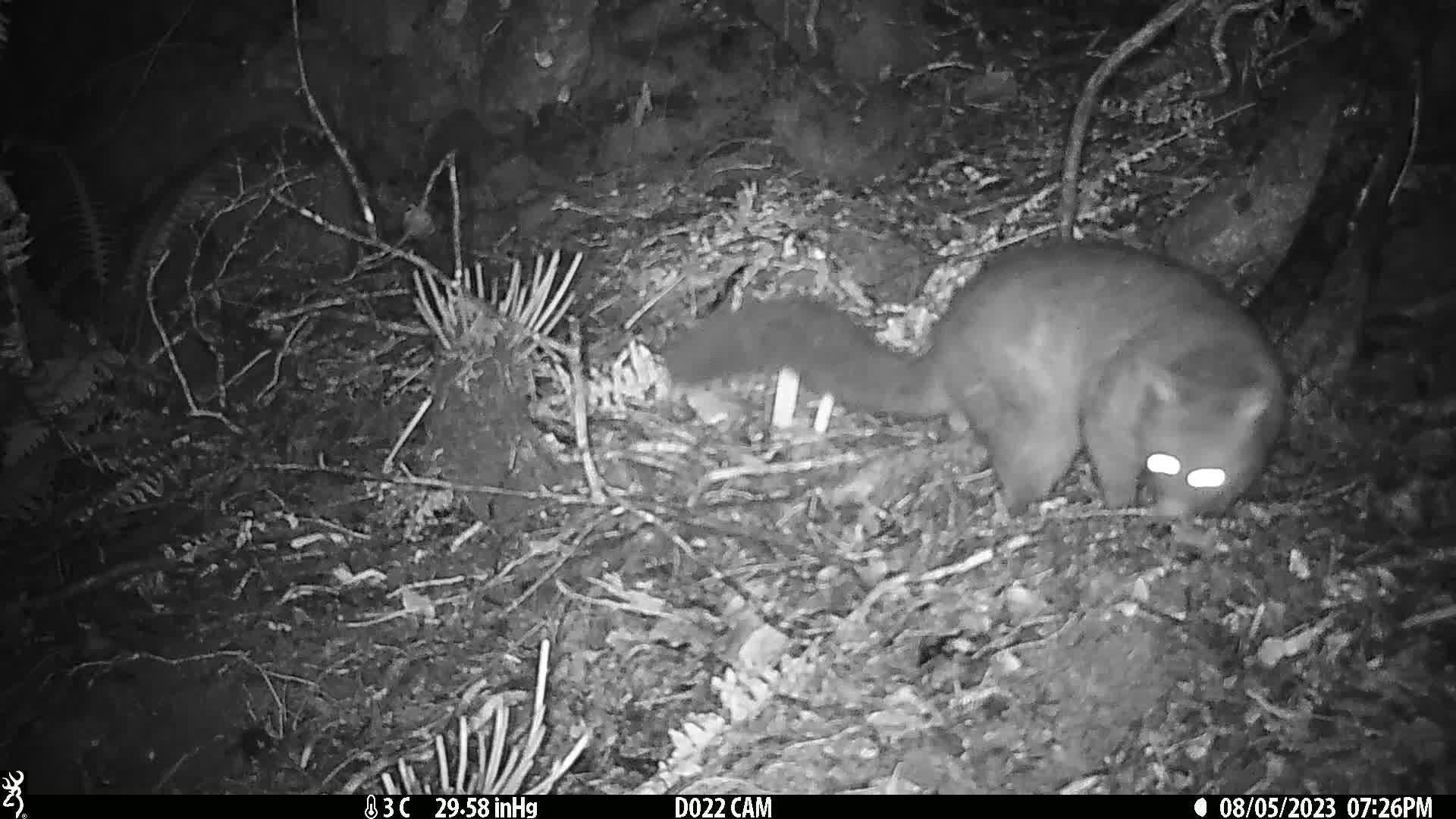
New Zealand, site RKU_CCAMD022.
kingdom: Animalia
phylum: Chordata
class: Mammalia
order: Diprotodontia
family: Phalangeridae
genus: Trichosurus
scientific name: Trichosurus vulpecula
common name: common brushtail possum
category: possum